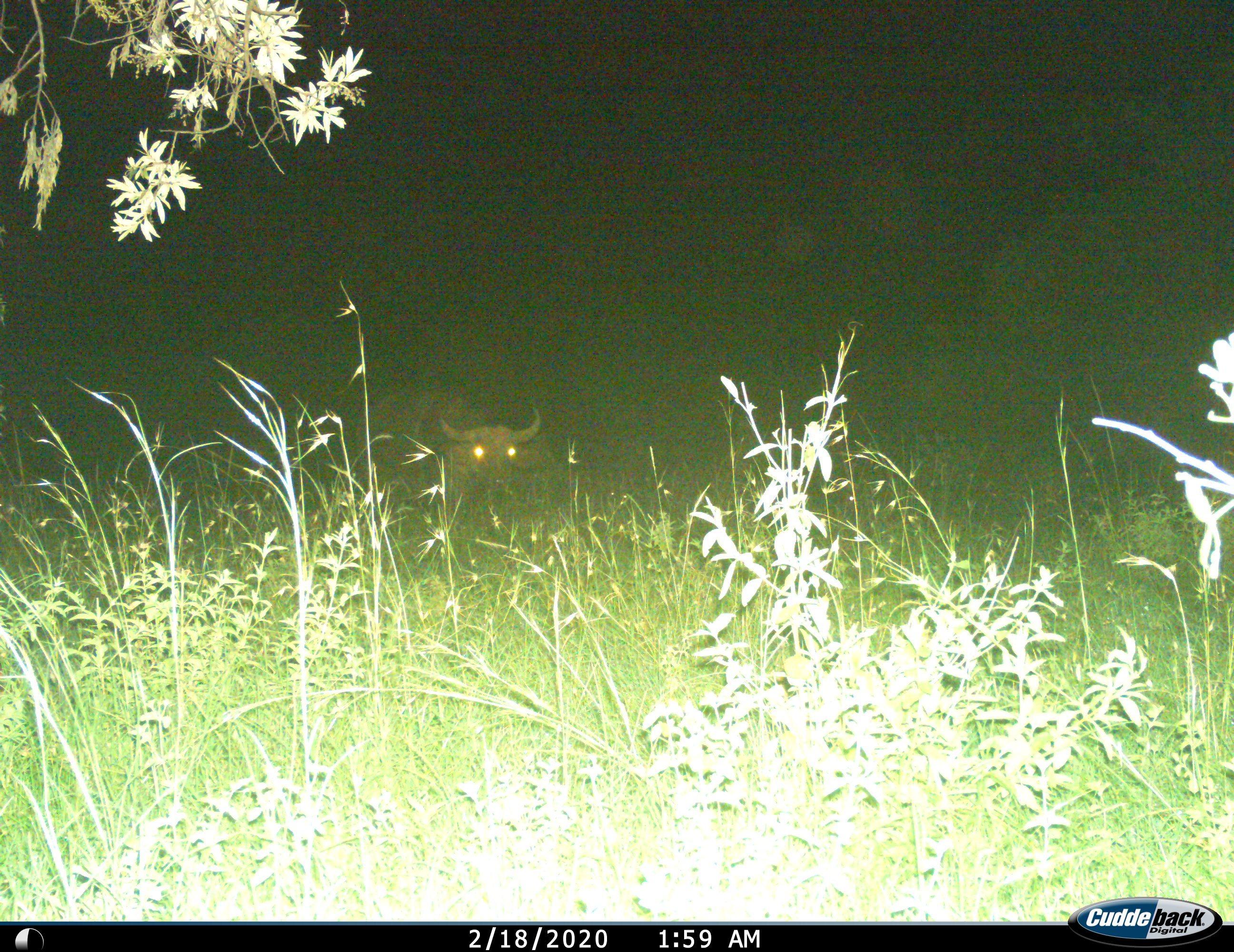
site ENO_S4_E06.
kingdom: Animalia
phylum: Chordata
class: Mammalia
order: Artiodactyla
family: Bovidae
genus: Syncerus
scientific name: Syncerus caffer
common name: african buffalo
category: buffalo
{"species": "buffalo (african buffalo) (Syncerus caffer)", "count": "1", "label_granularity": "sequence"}